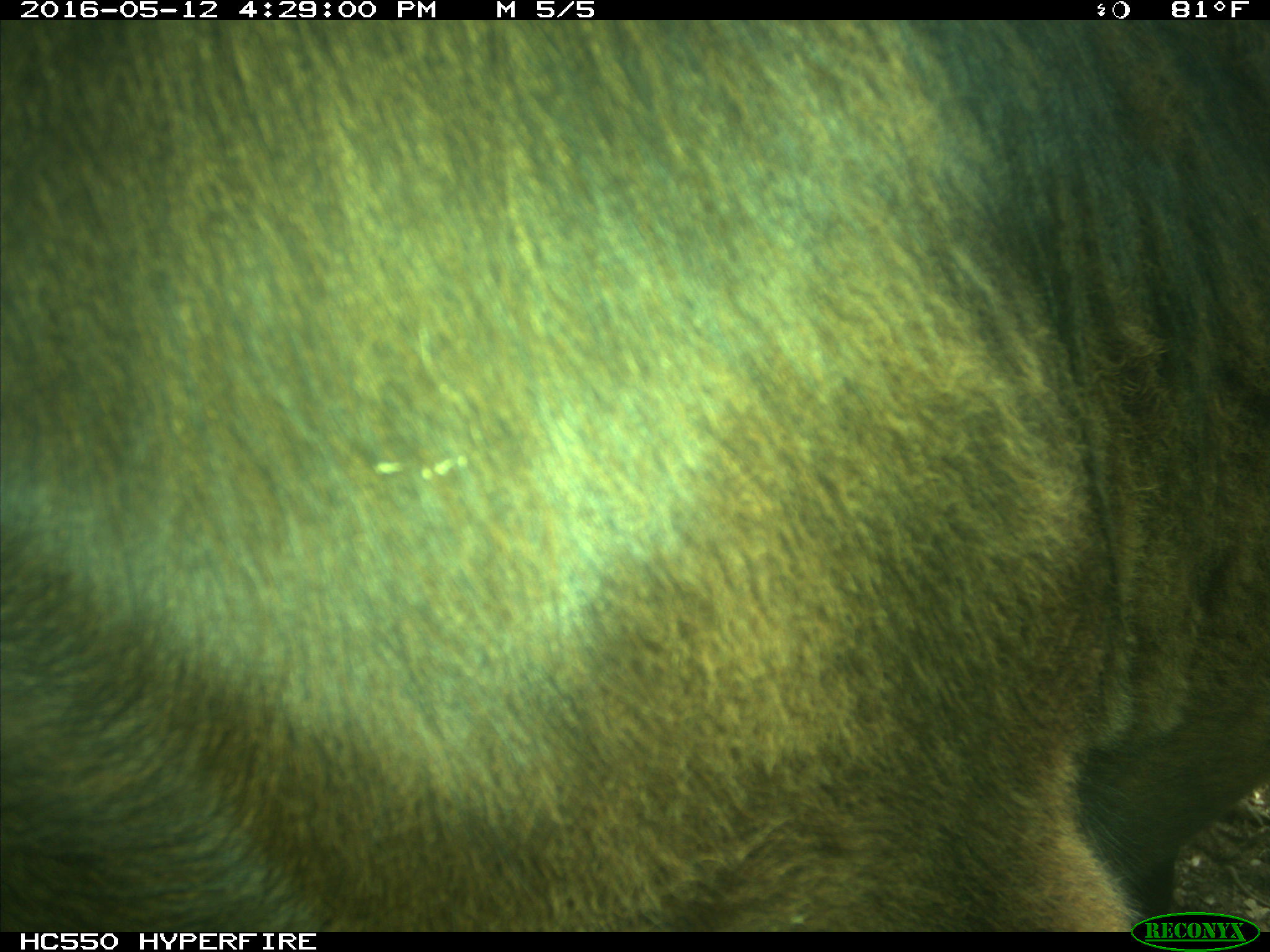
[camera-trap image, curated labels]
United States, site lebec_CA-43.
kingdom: Animalia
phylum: Chordata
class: Mammalia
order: Artiodactyla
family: Bovidae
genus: Bos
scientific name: Bos taurus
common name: domestic cow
Bos taurus (domestic cow).